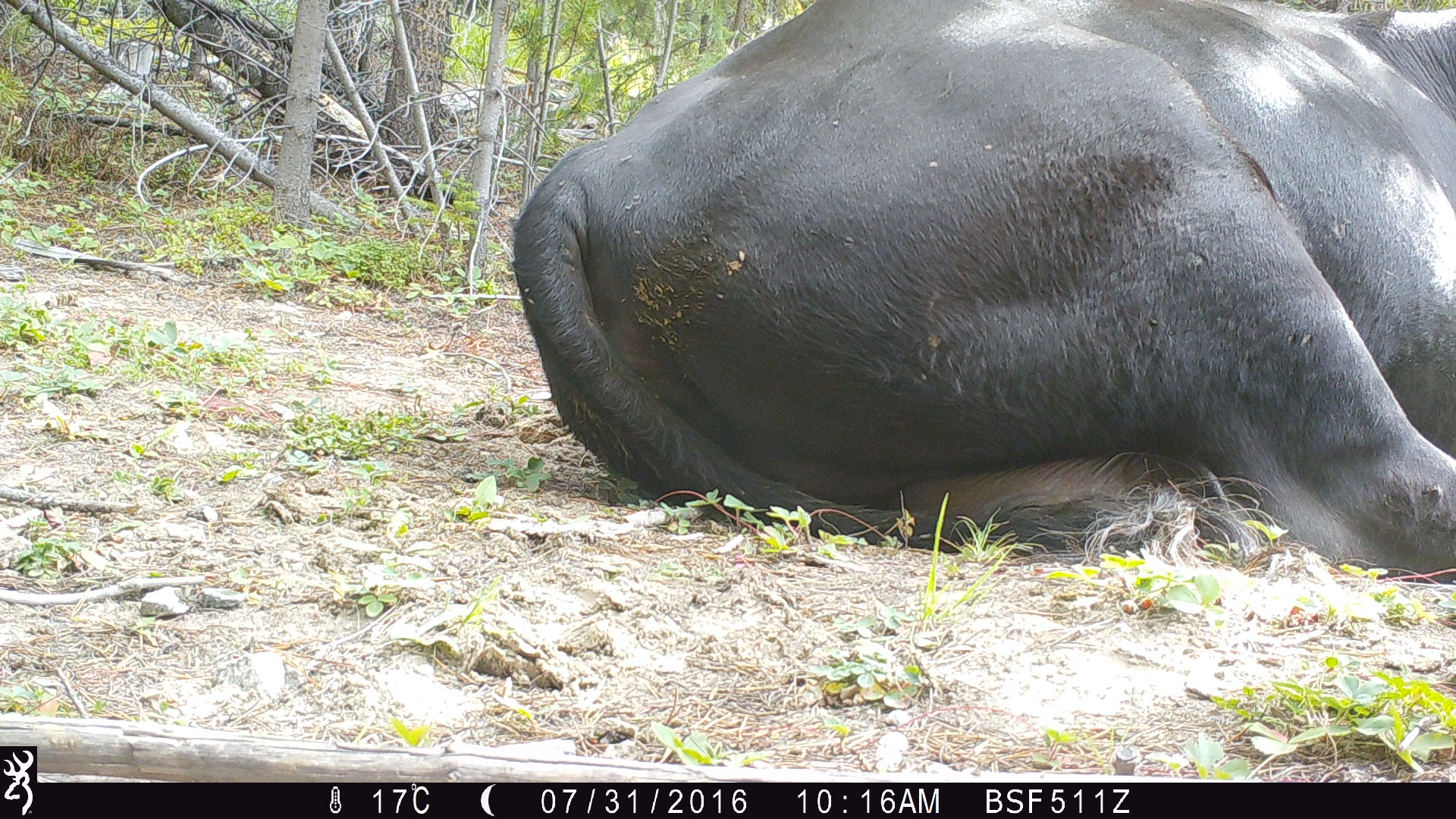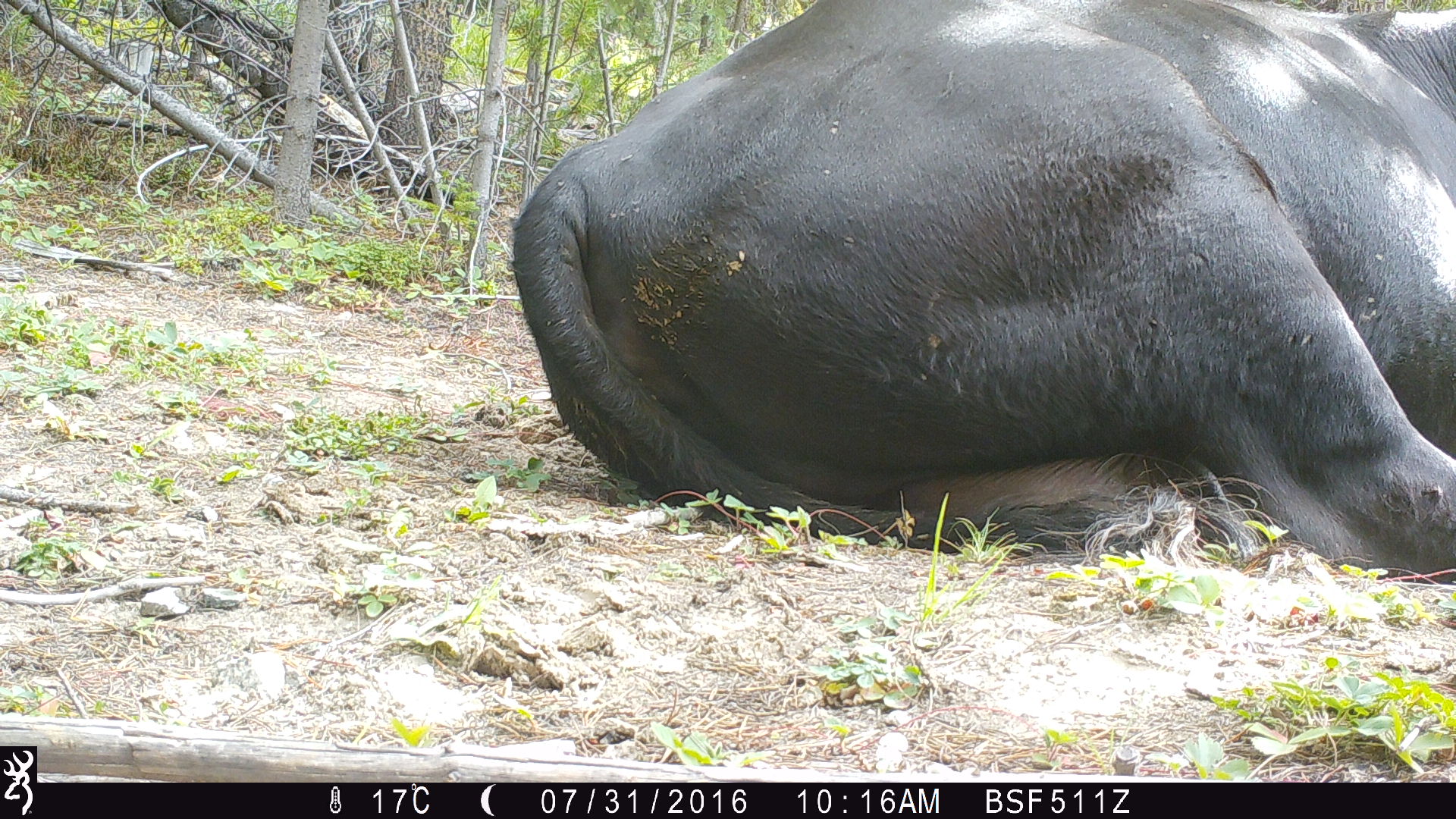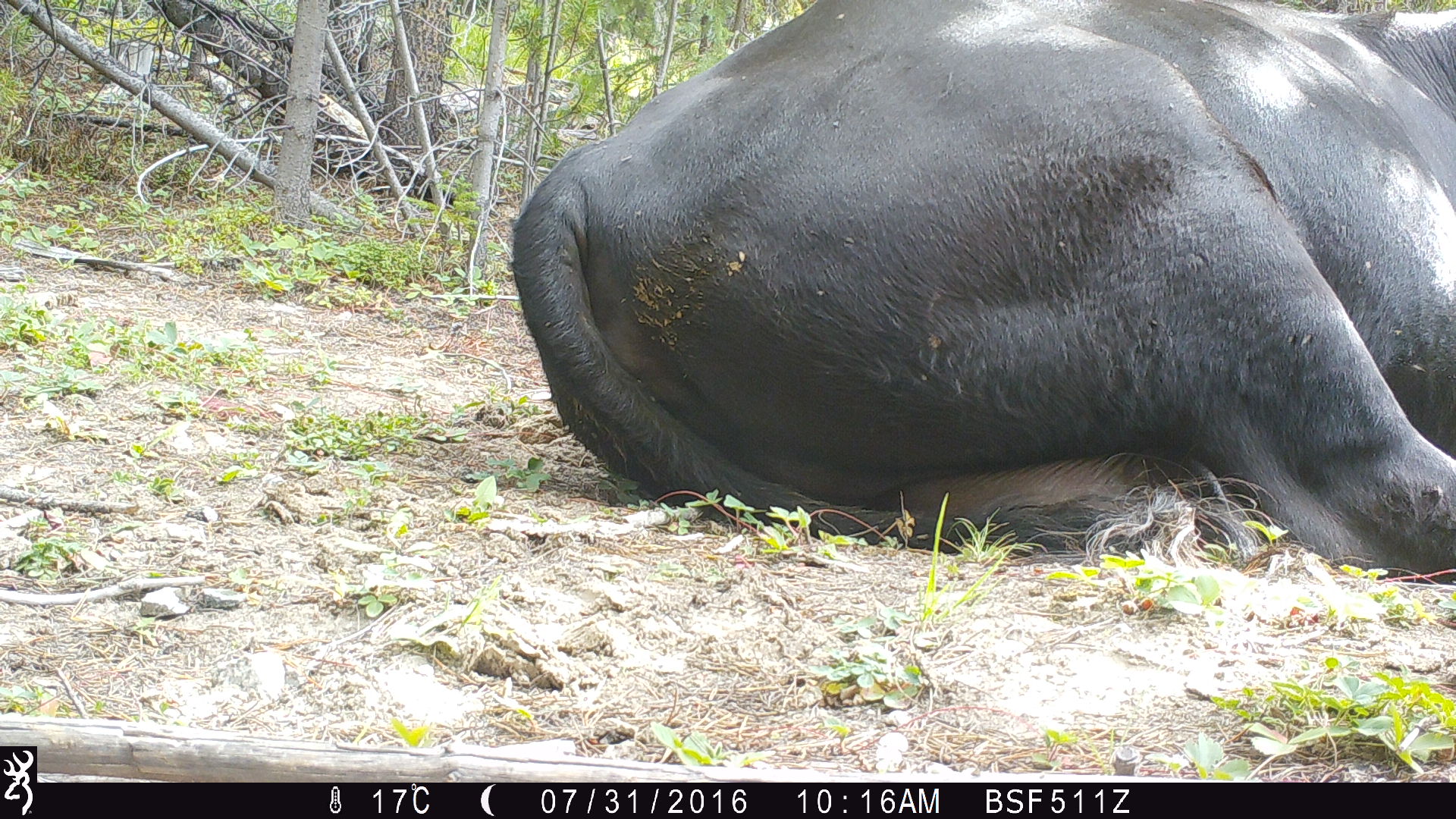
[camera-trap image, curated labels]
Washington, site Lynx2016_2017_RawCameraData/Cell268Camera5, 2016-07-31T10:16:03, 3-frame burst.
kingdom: Animalia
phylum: Chordata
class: Mammalia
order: Artiodactyla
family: Bovidae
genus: Bos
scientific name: Bos taurus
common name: domestic cattle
Domestic cattle (Bos taurus). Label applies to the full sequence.